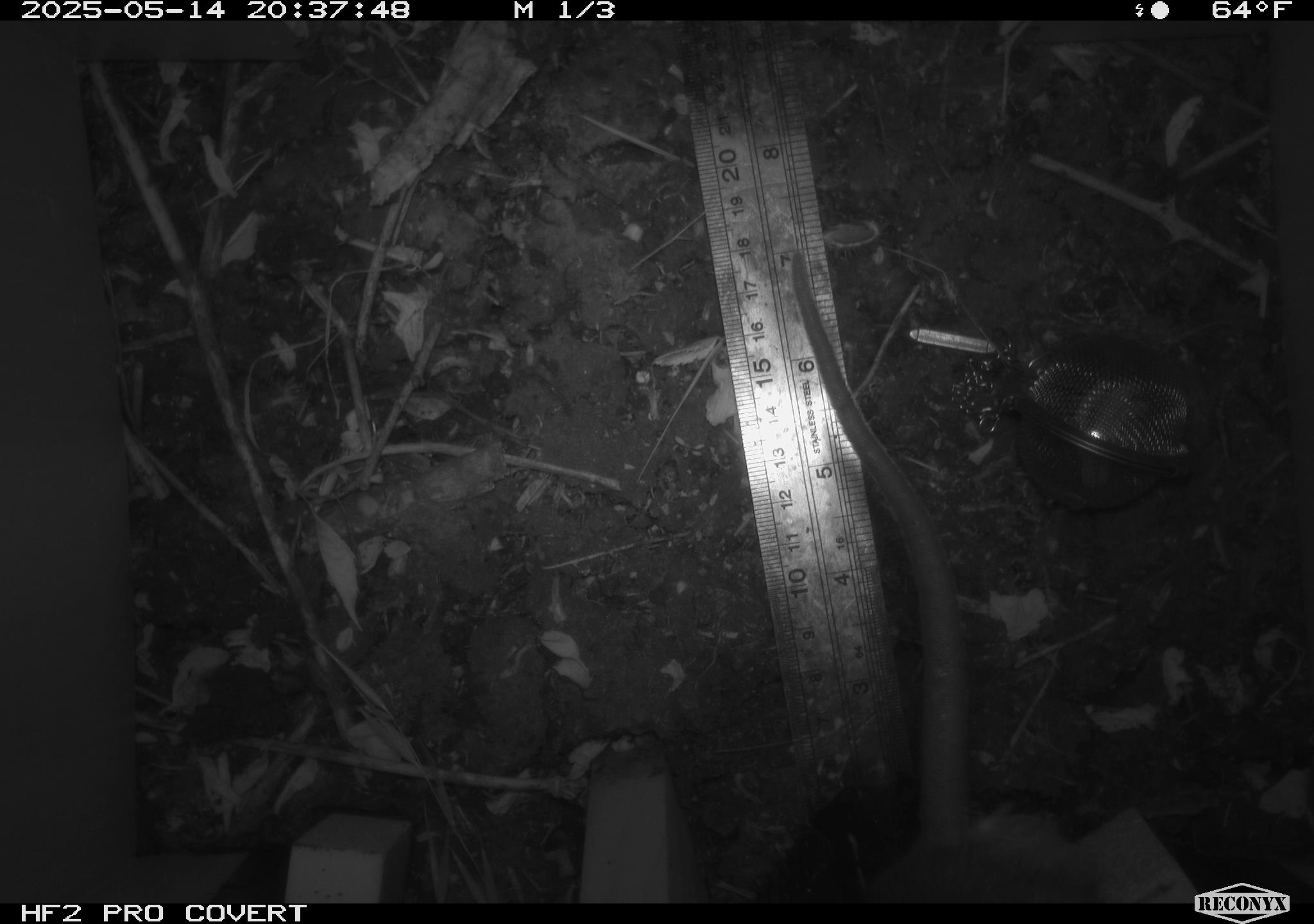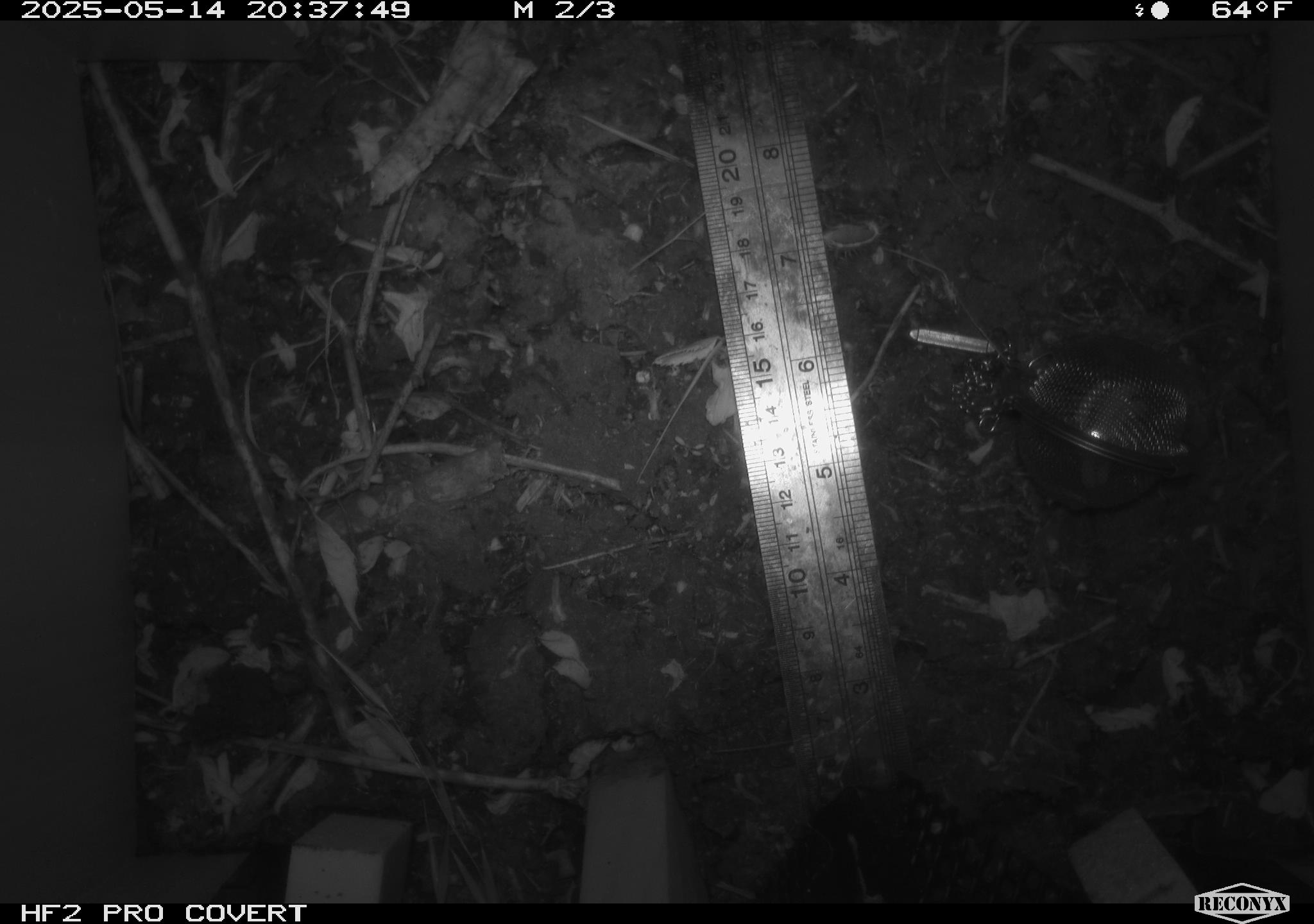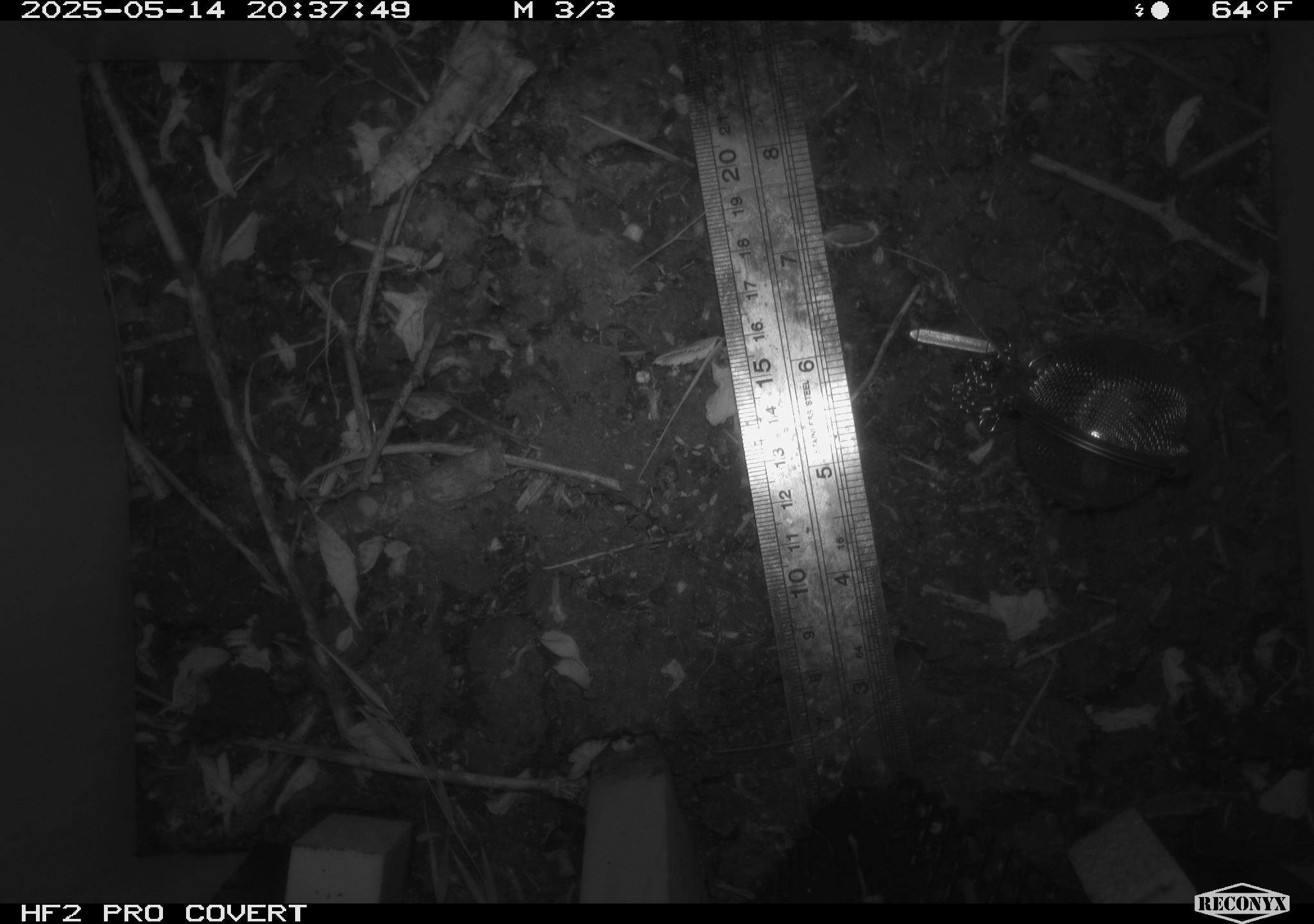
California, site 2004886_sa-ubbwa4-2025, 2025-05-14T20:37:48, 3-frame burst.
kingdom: Animalia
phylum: Chordata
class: Mammalia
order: Rodentia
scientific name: Rodentia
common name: rodent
Rodent (Rodentia).